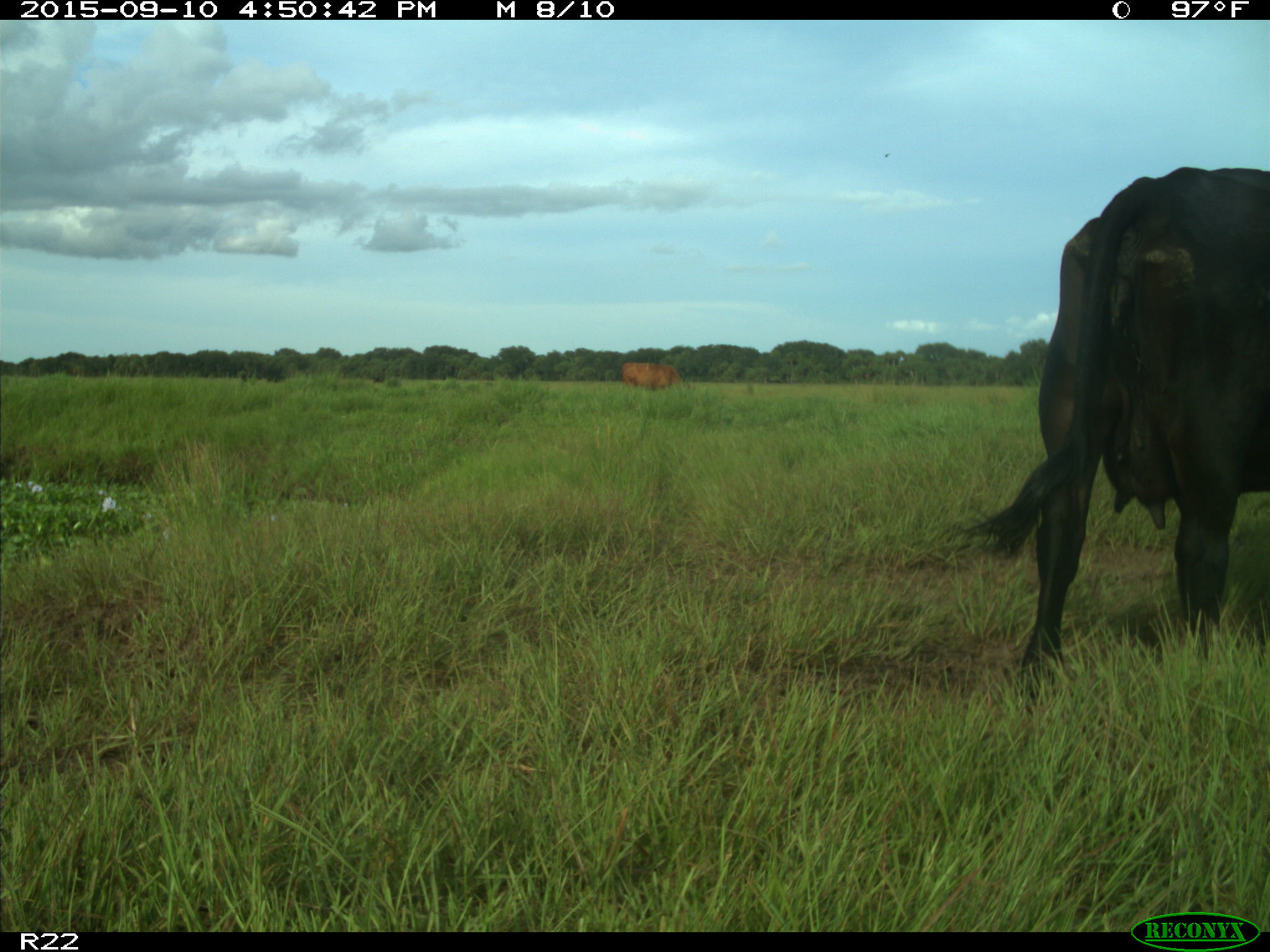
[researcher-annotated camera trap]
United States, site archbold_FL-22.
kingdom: Animalia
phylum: Chordata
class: Mammalia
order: Artiodactyla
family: Bovidae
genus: Bos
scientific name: Bos taurus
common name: domestic cow